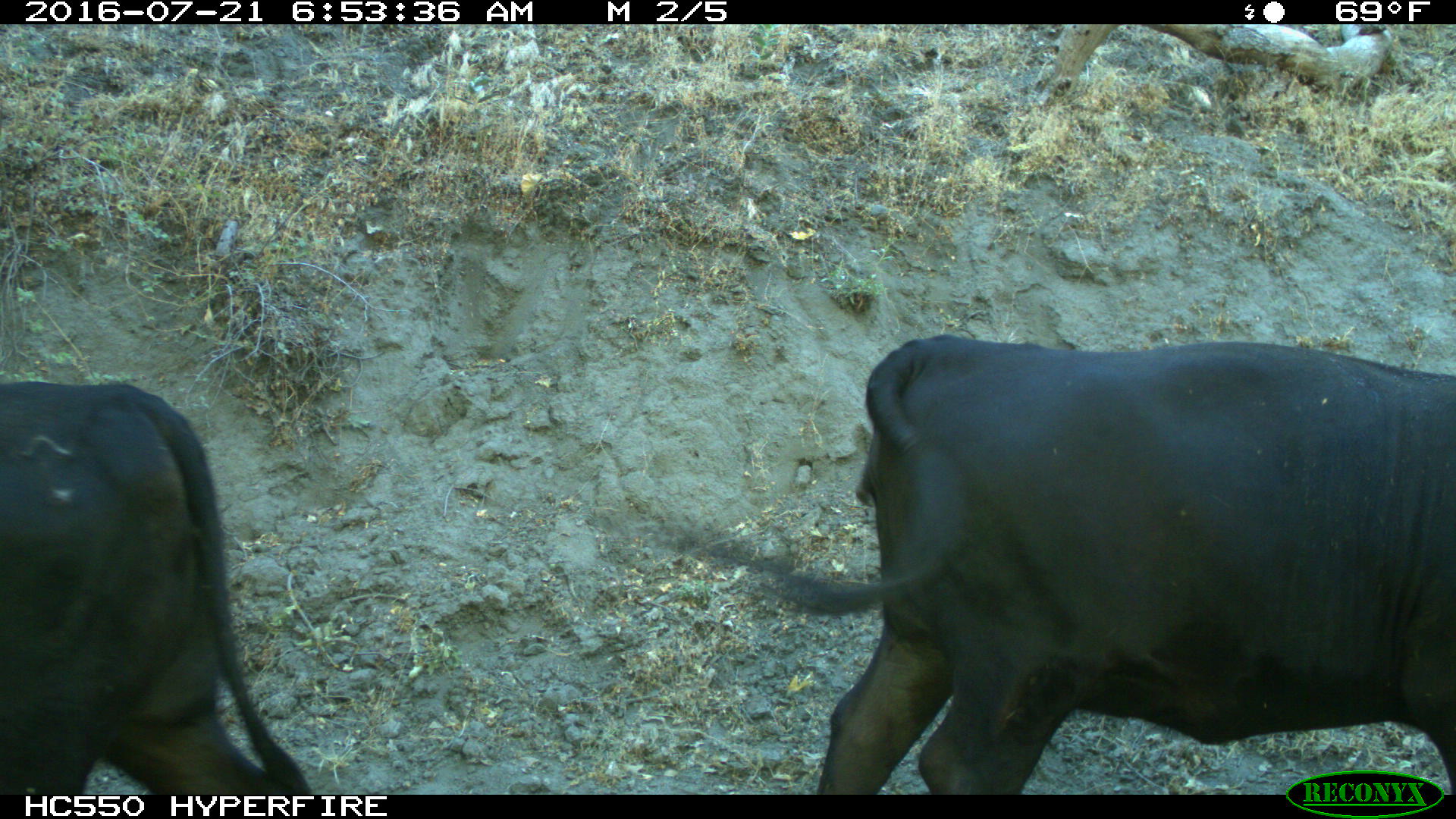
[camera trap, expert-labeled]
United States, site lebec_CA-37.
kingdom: Animalia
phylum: Chordata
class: Mammalia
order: Artiodactyla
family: Bovidae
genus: Bos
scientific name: Bos taurus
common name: domestic cow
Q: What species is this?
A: Bos taurus (domestic cow).